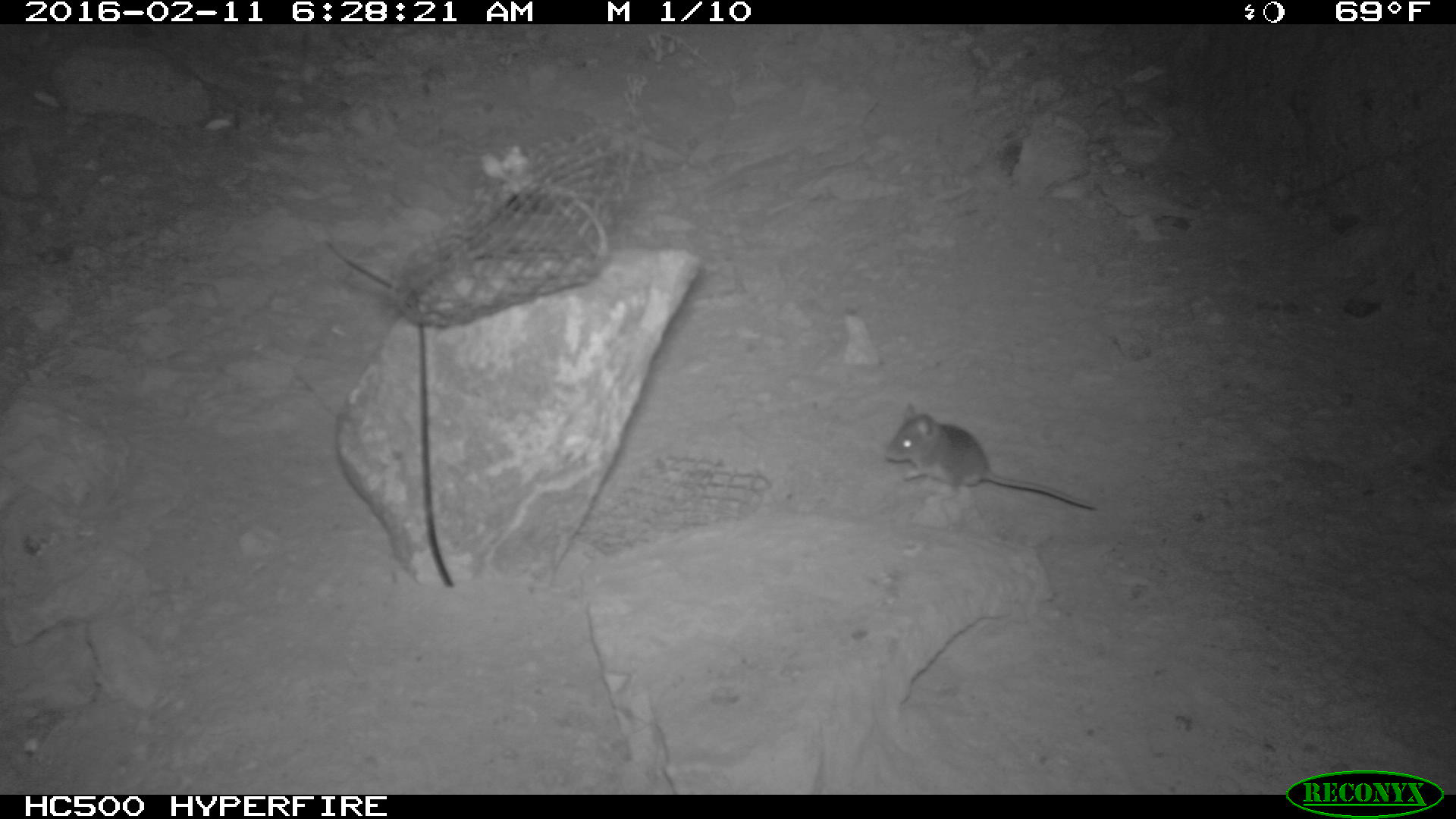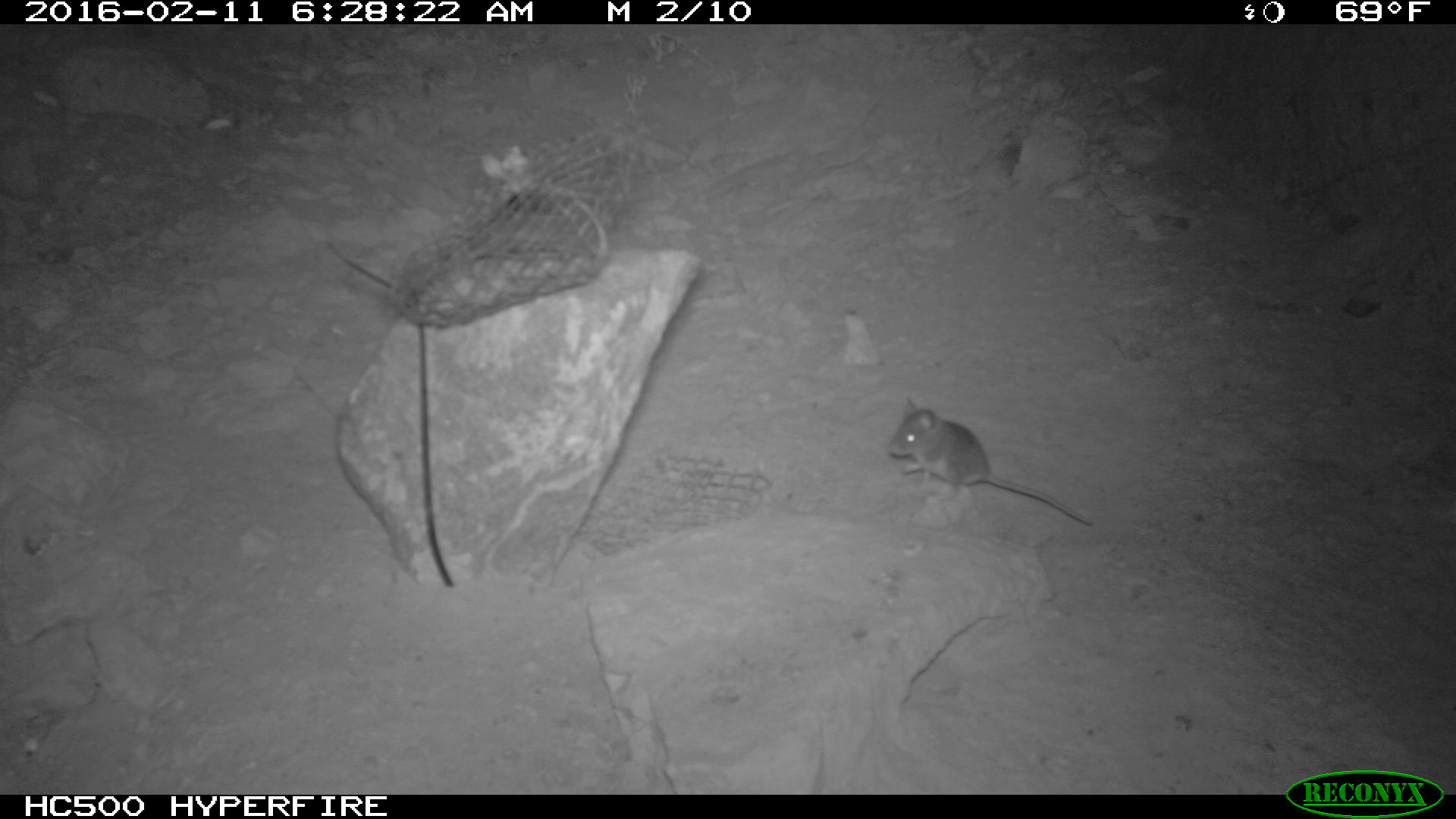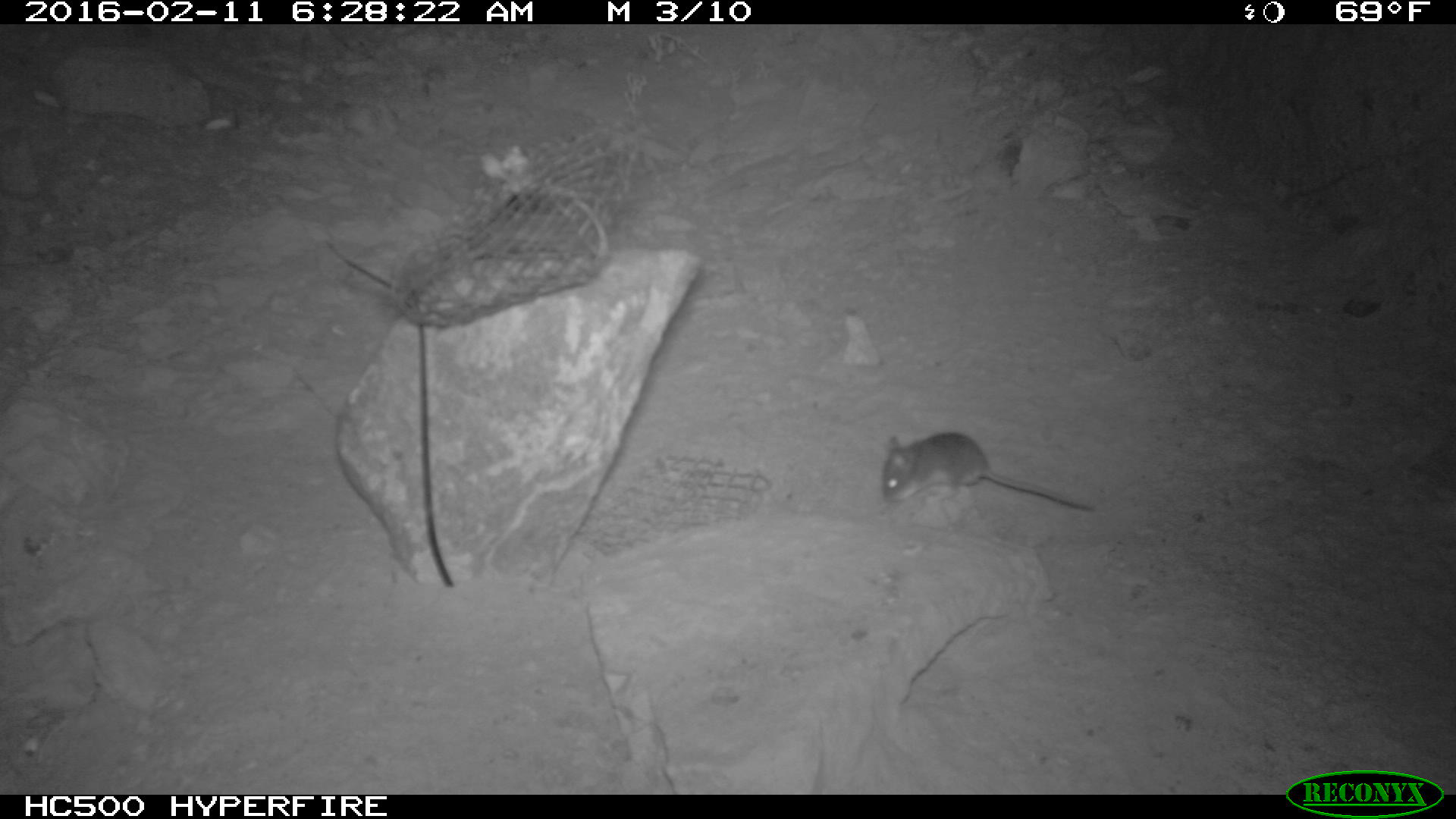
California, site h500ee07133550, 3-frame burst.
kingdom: Animalia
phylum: Chordata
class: Mammalia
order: Rodentia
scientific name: Rodentia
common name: rodent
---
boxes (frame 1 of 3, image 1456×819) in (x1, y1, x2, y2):
rodent: (884, 399, 1094, 510)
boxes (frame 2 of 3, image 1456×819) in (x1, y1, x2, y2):
rodent: (888, 397, 1092, 525)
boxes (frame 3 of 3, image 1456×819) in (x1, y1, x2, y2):
rodent: (881, 430, 1094, 509)